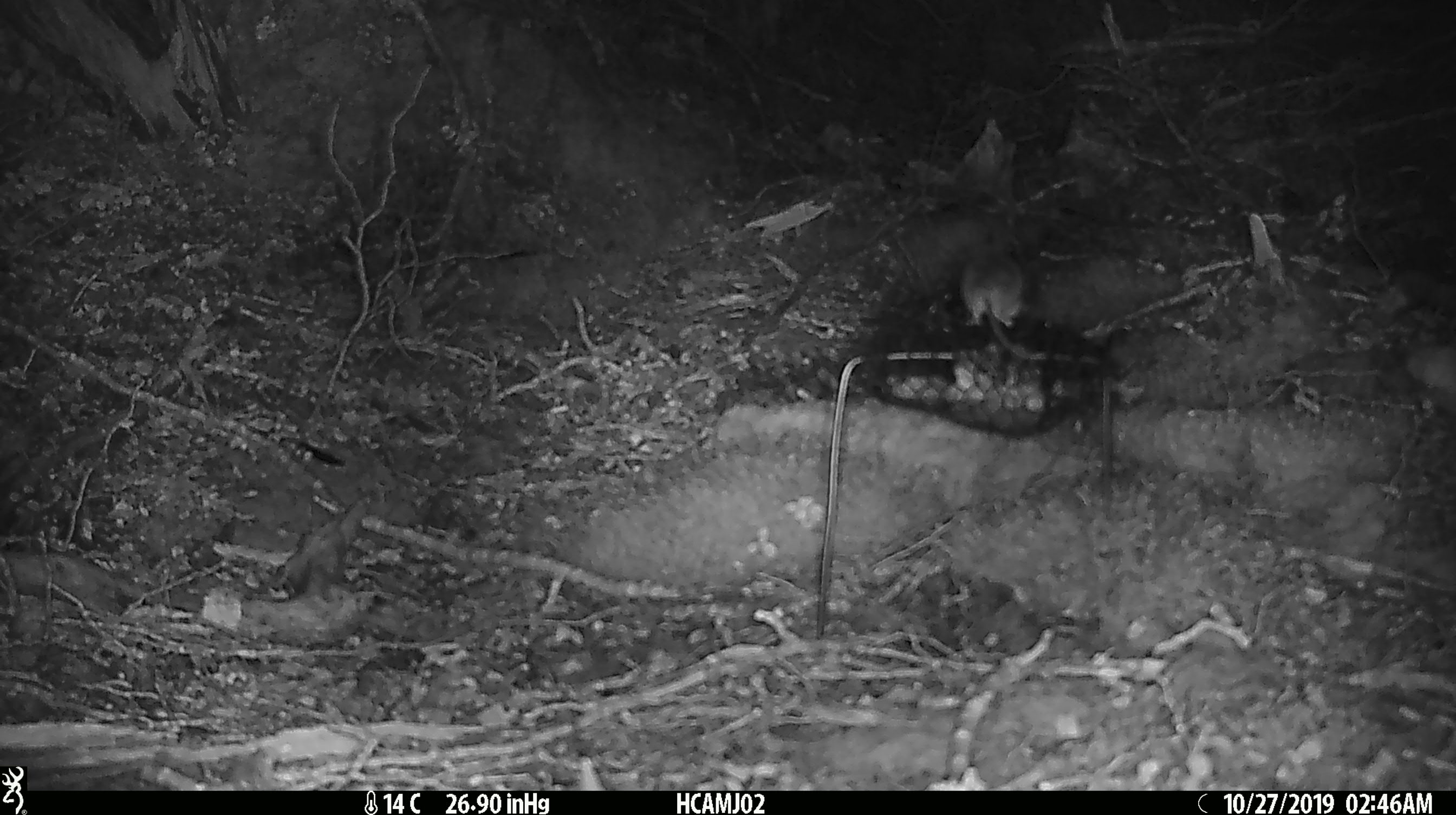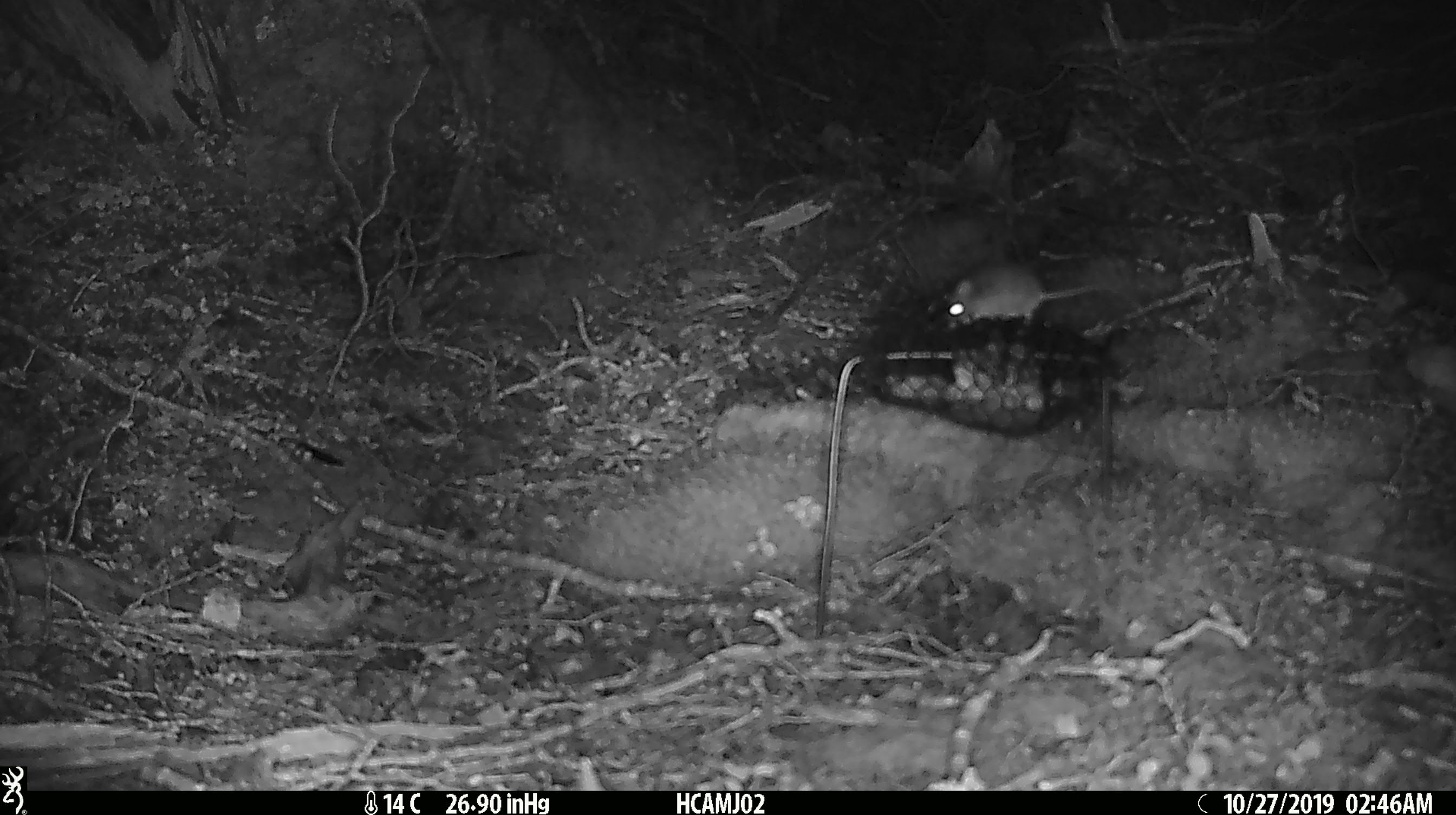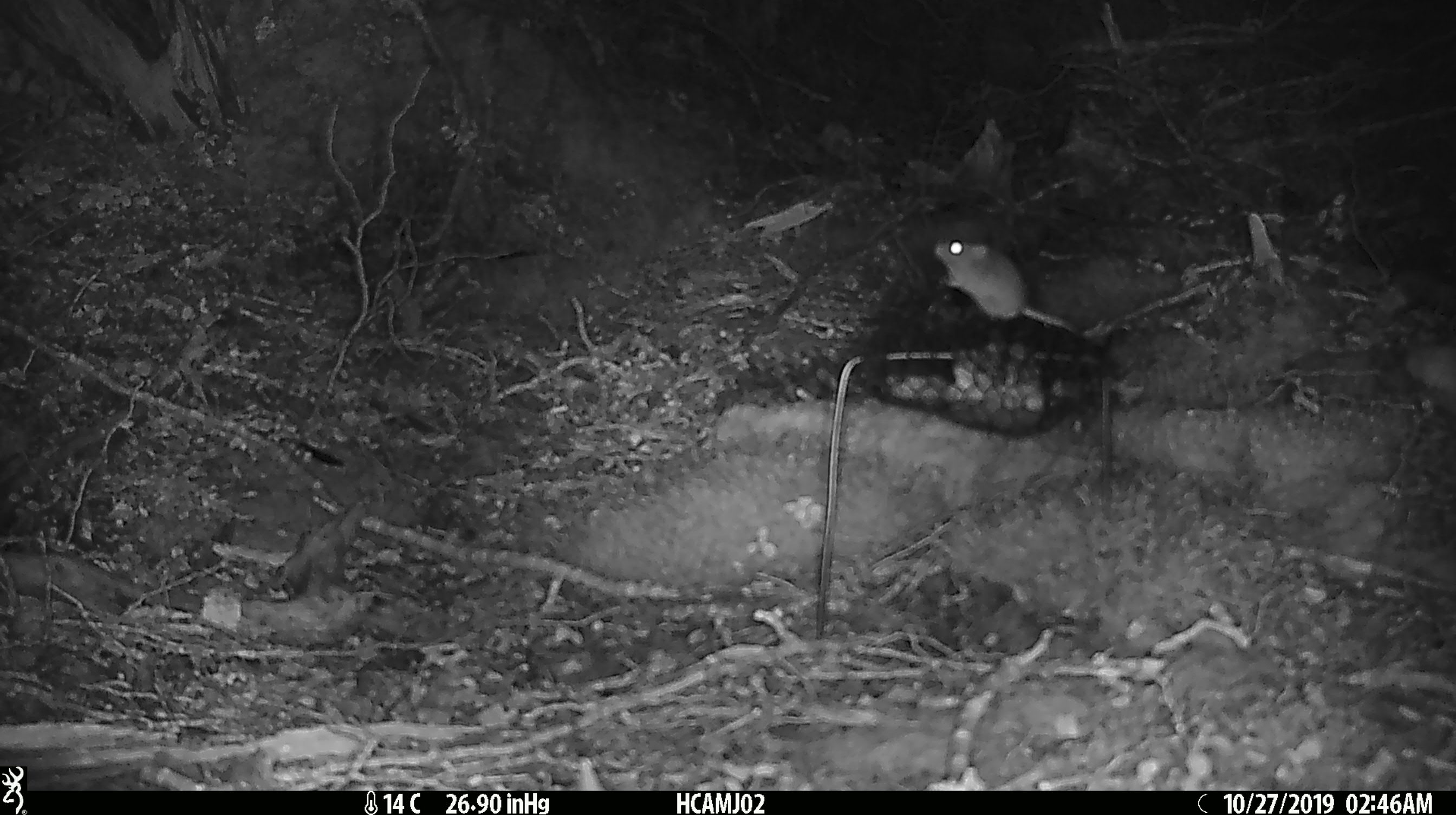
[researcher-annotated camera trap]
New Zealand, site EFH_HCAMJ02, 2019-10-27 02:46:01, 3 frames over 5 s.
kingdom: Animalia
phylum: Chordata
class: Mammalia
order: Rodentia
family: Muridae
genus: Mus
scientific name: Mus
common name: mouse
Mouse (Mus).